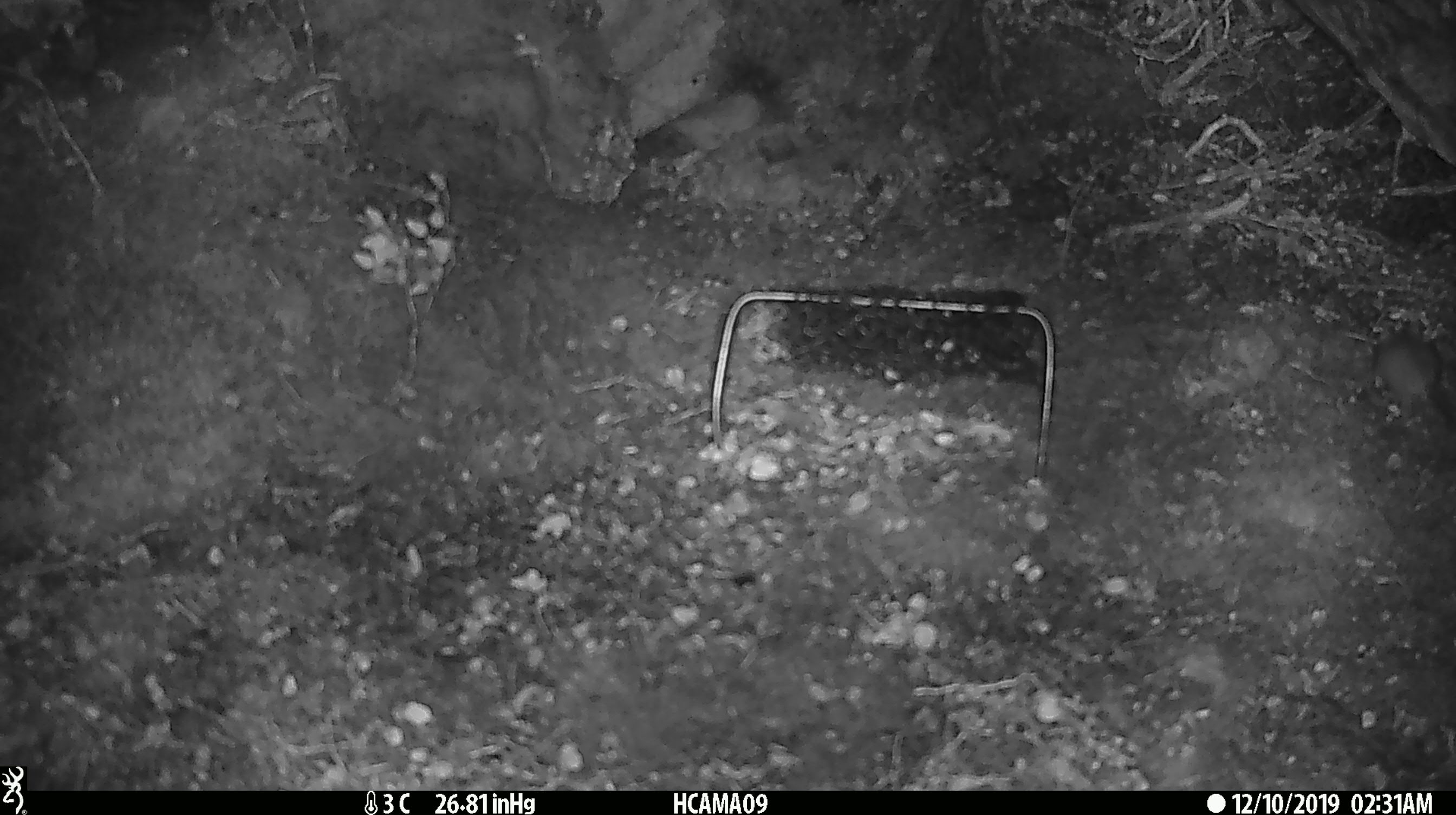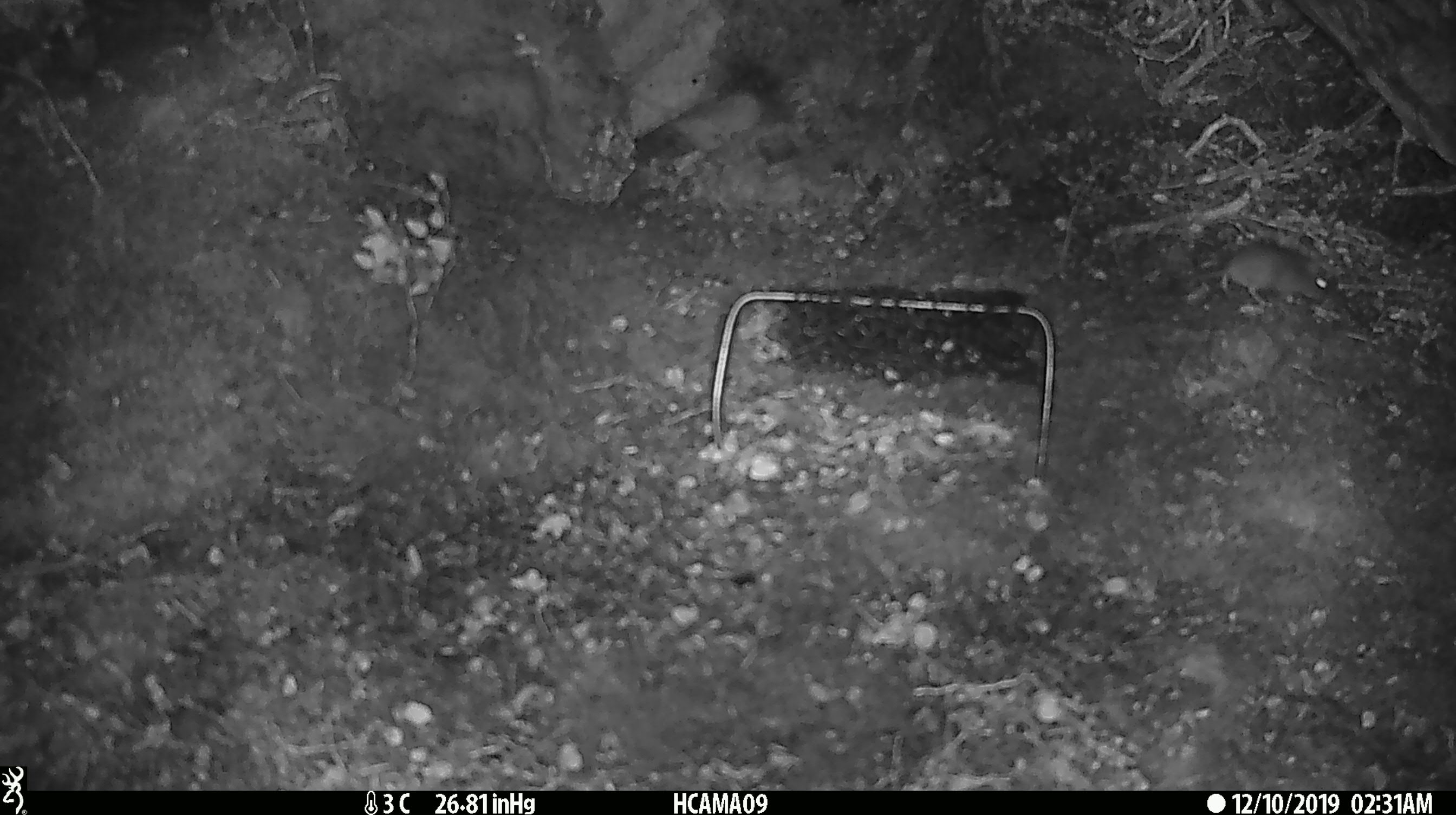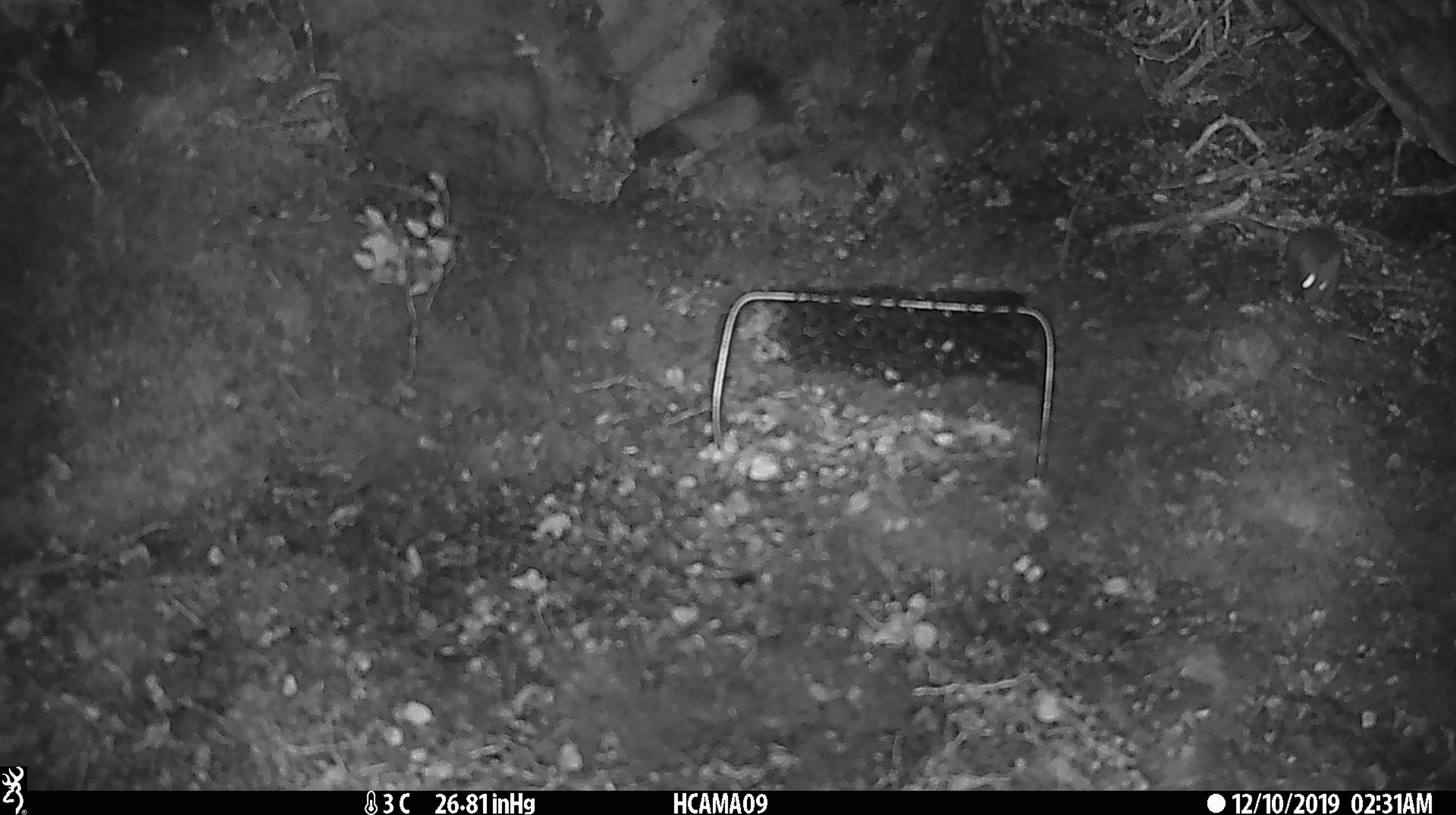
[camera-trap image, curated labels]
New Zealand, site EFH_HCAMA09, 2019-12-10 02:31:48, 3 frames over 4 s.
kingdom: Animalia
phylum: Chordata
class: Mammalia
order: Rodentia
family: Muridae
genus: Mus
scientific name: Mus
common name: mouse